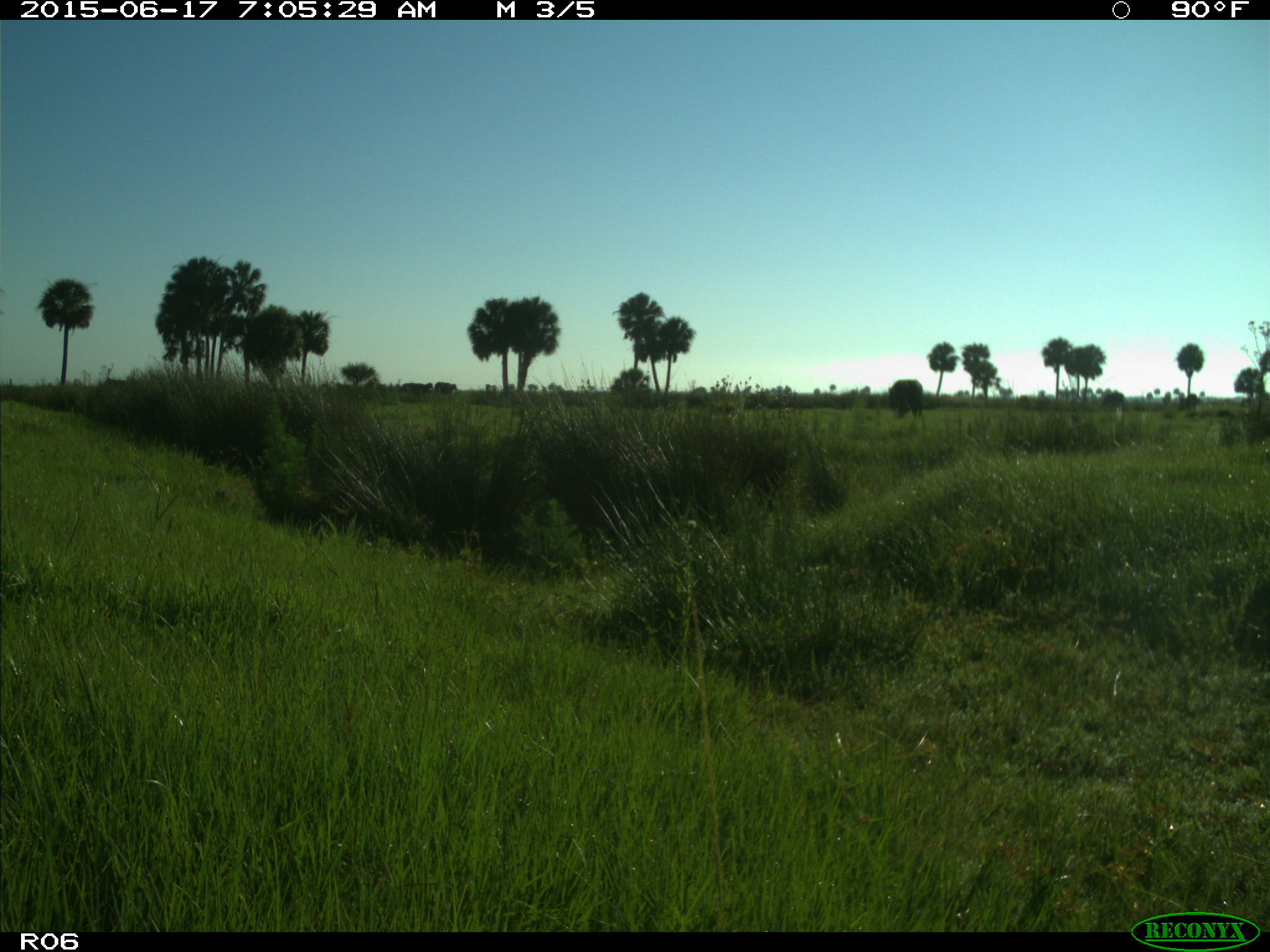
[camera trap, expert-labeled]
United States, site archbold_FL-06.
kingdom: Animalia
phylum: Chordata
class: Mammalia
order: Artiodactyla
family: Bovidae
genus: Bos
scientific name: Bos taurus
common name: domestic cow